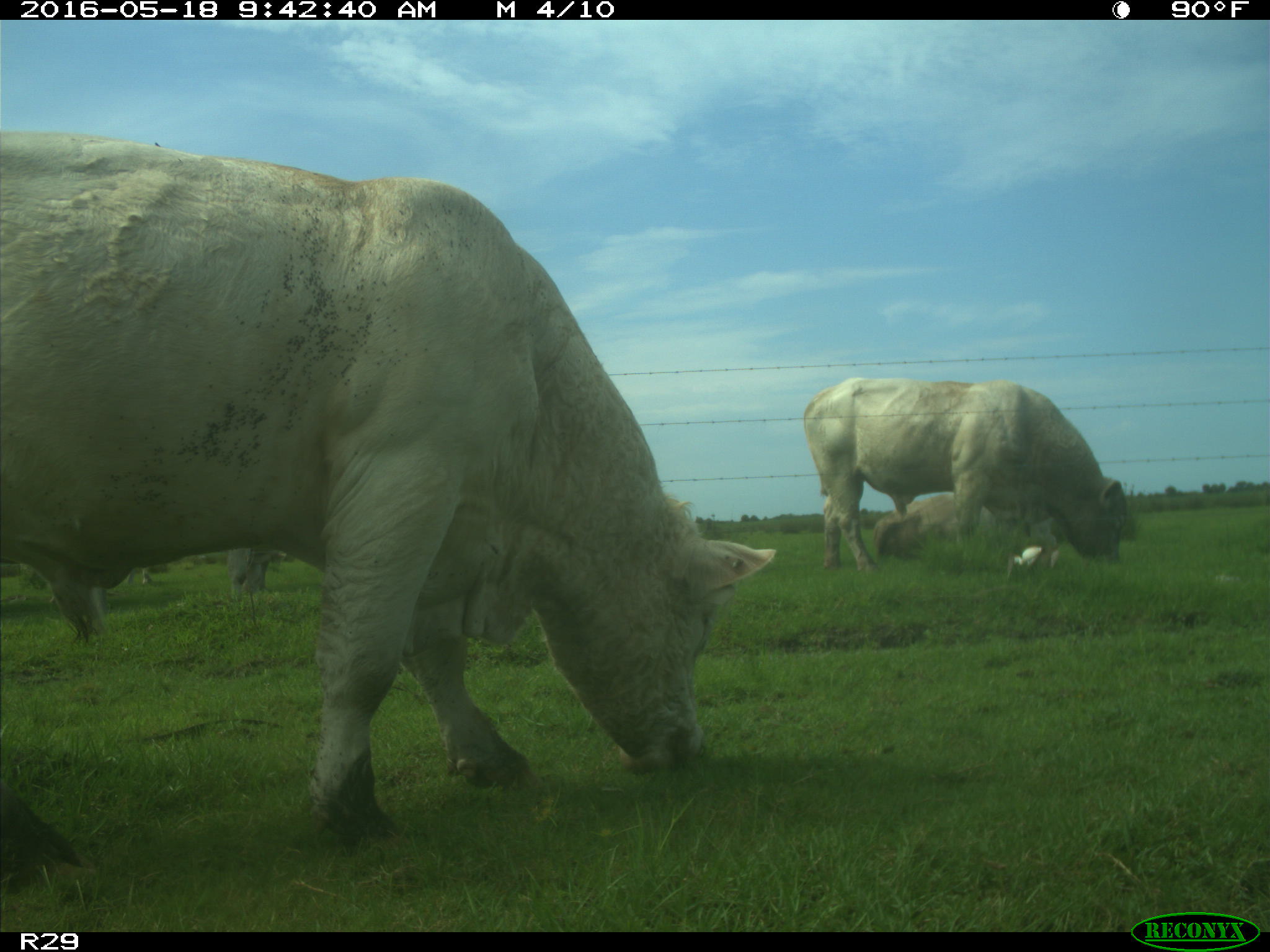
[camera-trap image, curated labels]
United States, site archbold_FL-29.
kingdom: Animalia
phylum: Chordata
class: Mammalia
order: Artiodactyla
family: Bovidae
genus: Bos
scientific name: Bos taurus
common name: domestic cow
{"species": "Bos taurus (domestic cow)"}